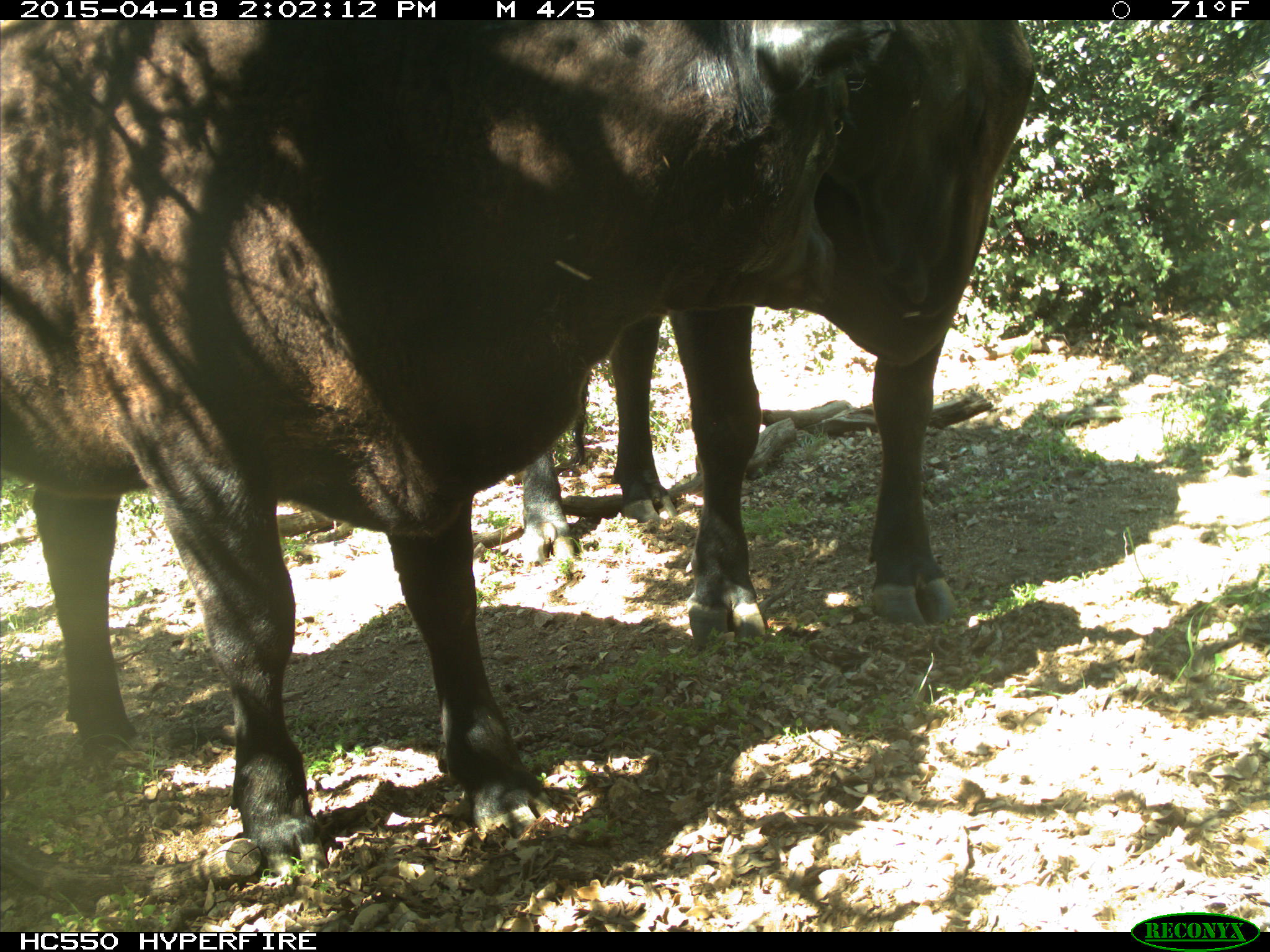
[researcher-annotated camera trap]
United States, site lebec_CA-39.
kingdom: Animalia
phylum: Chordata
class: Mammalia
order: Artiodactyla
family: Bovidae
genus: Bos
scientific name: Bos taurus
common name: domestic cow